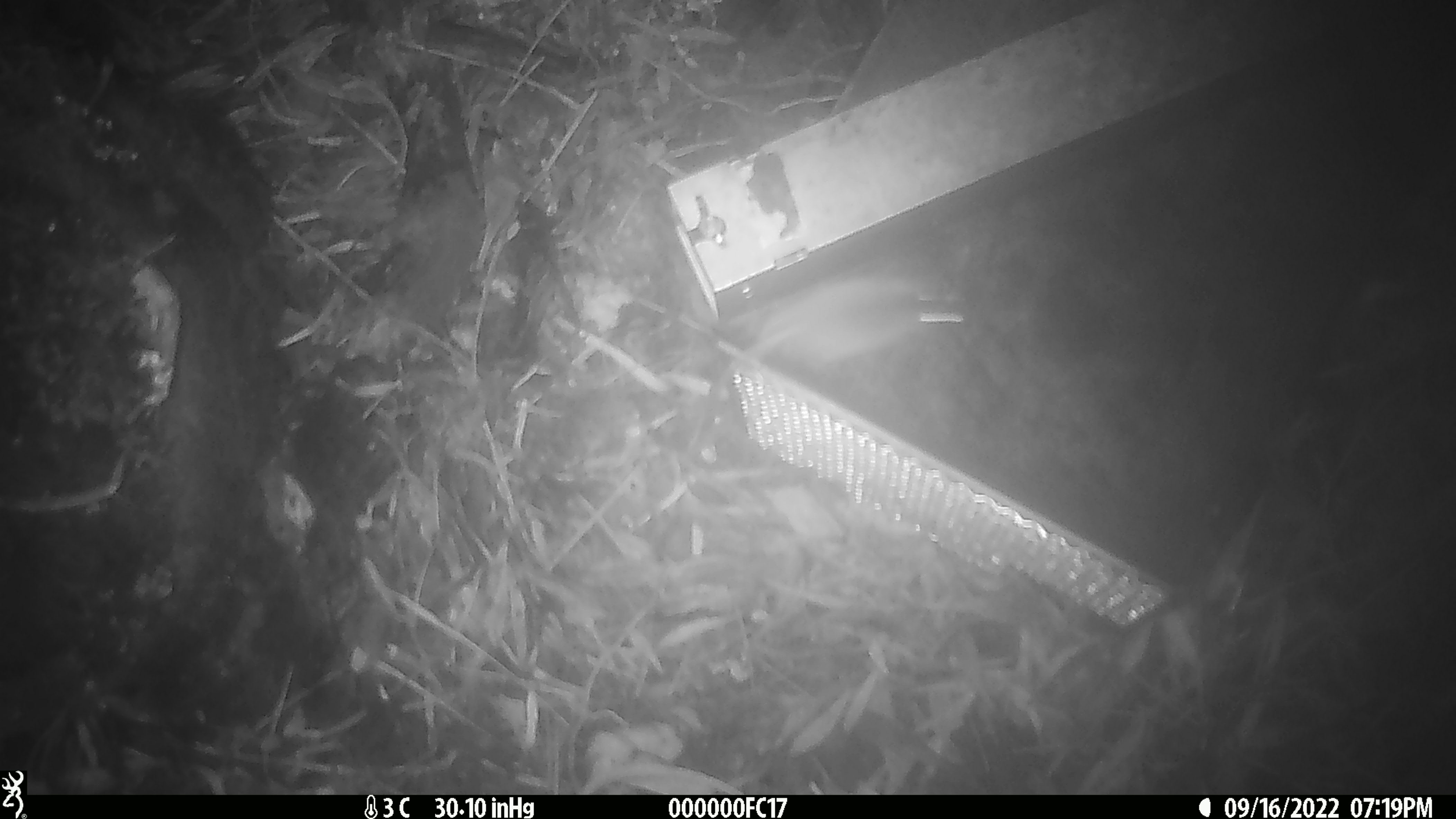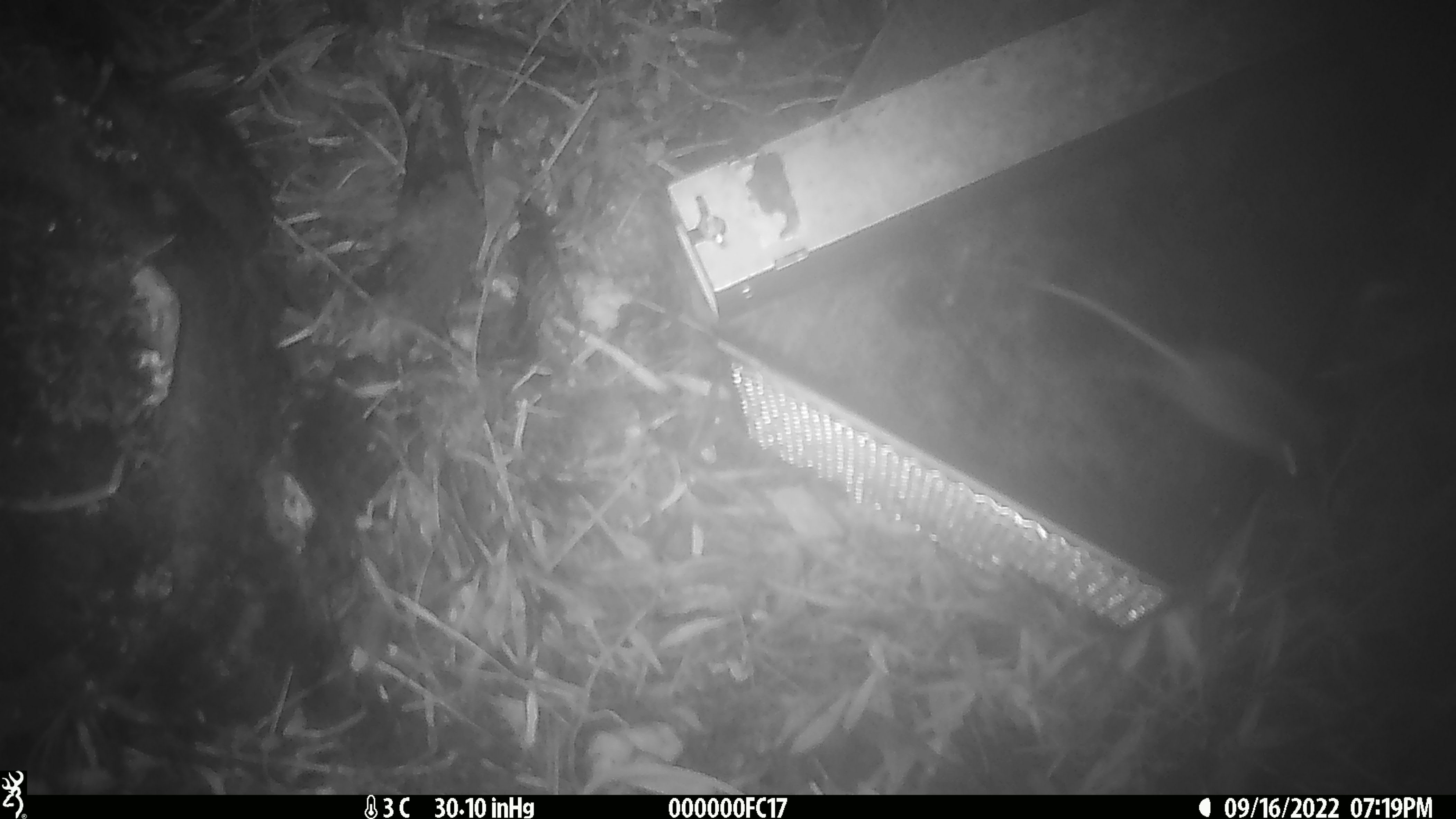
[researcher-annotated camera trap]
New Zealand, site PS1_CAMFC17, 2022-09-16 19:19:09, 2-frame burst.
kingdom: Animalia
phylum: Chordata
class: Mammalia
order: Rodentia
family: Muridae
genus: Mus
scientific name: Mus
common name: mouse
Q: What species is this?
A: Mouse (Mus).